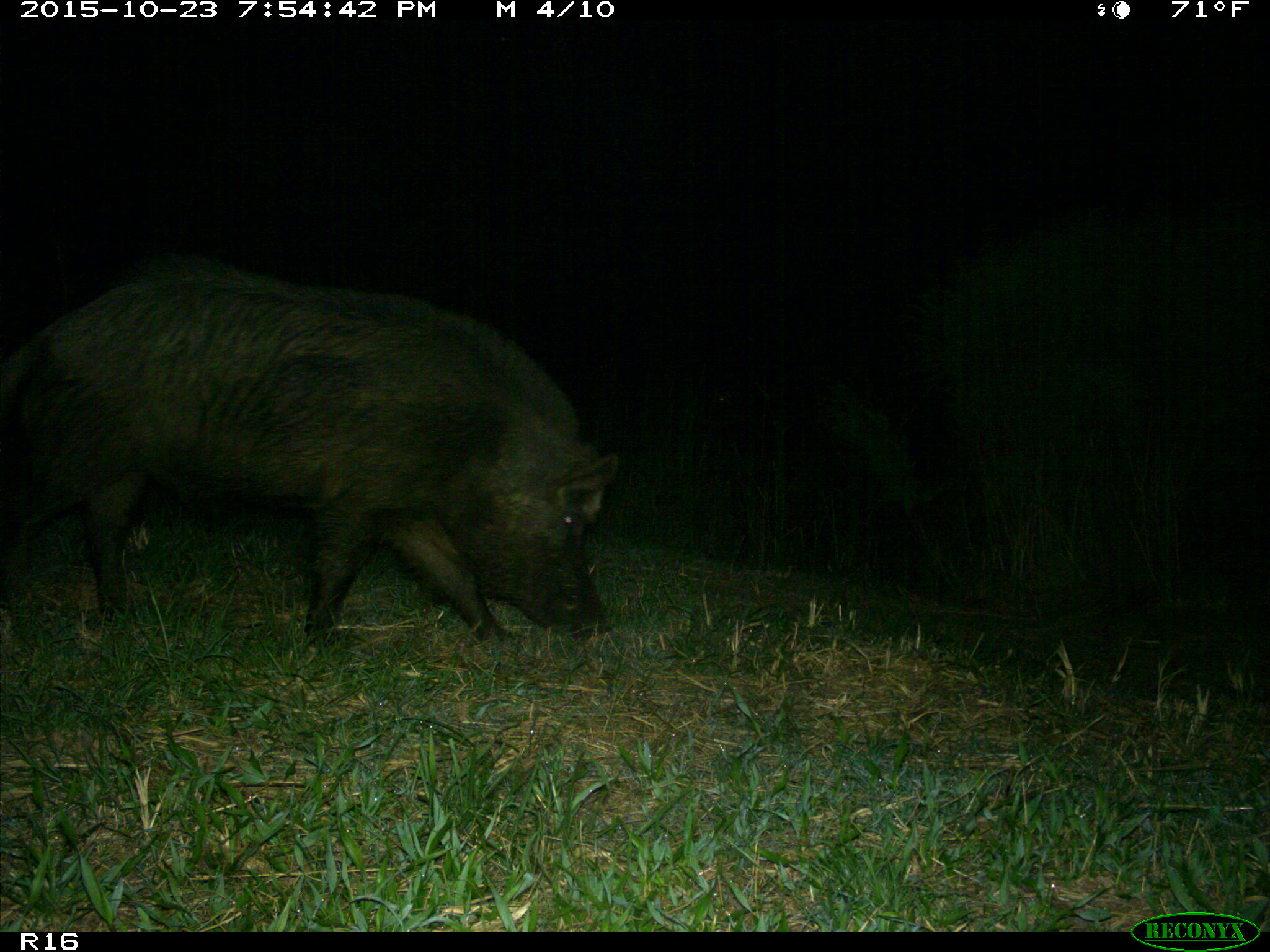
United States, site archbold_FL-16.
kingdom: Animalia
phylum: Chordata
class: Mammalia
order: Artiodactyla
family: Suidae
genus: Sus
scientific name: Sus scrofa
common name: wild boar